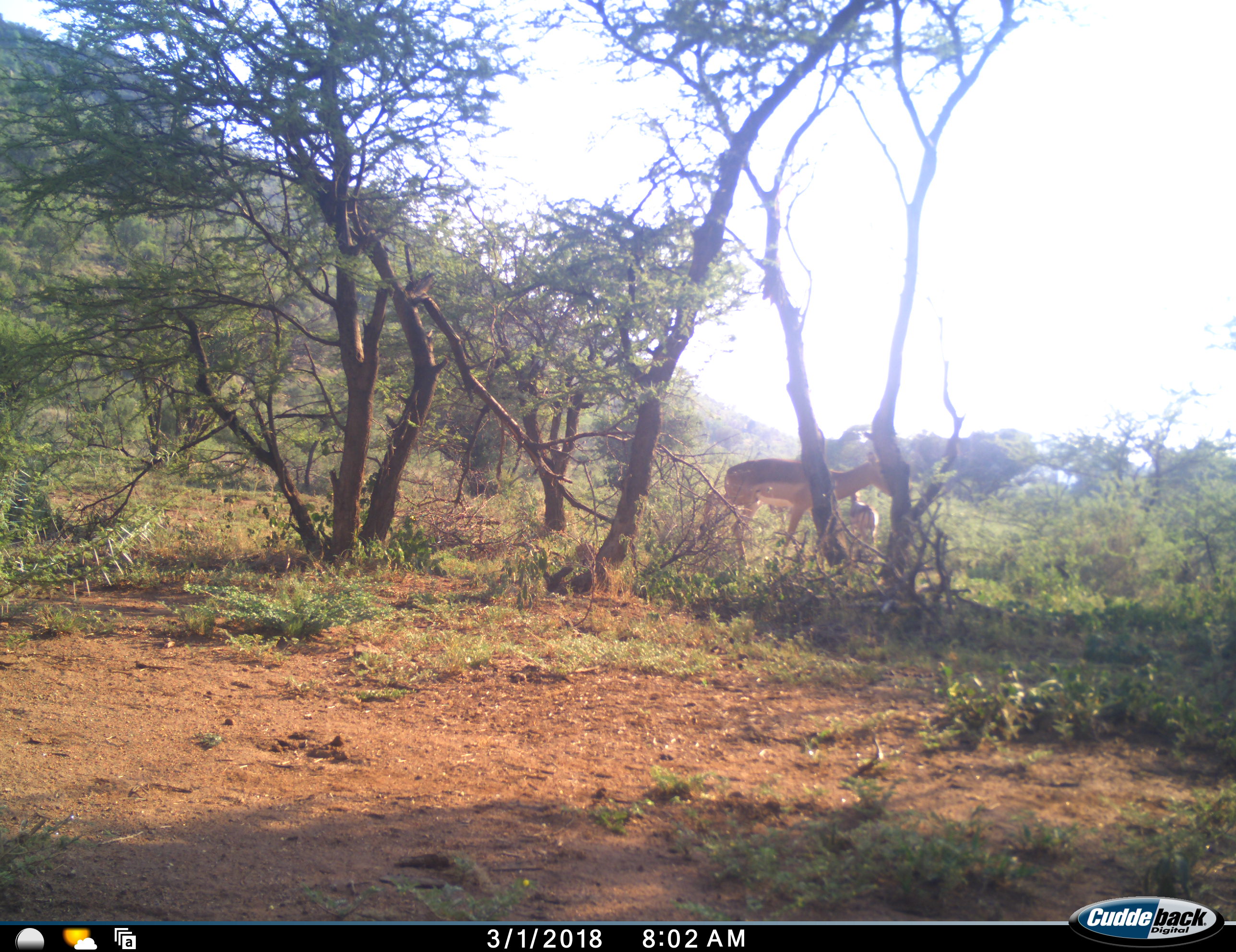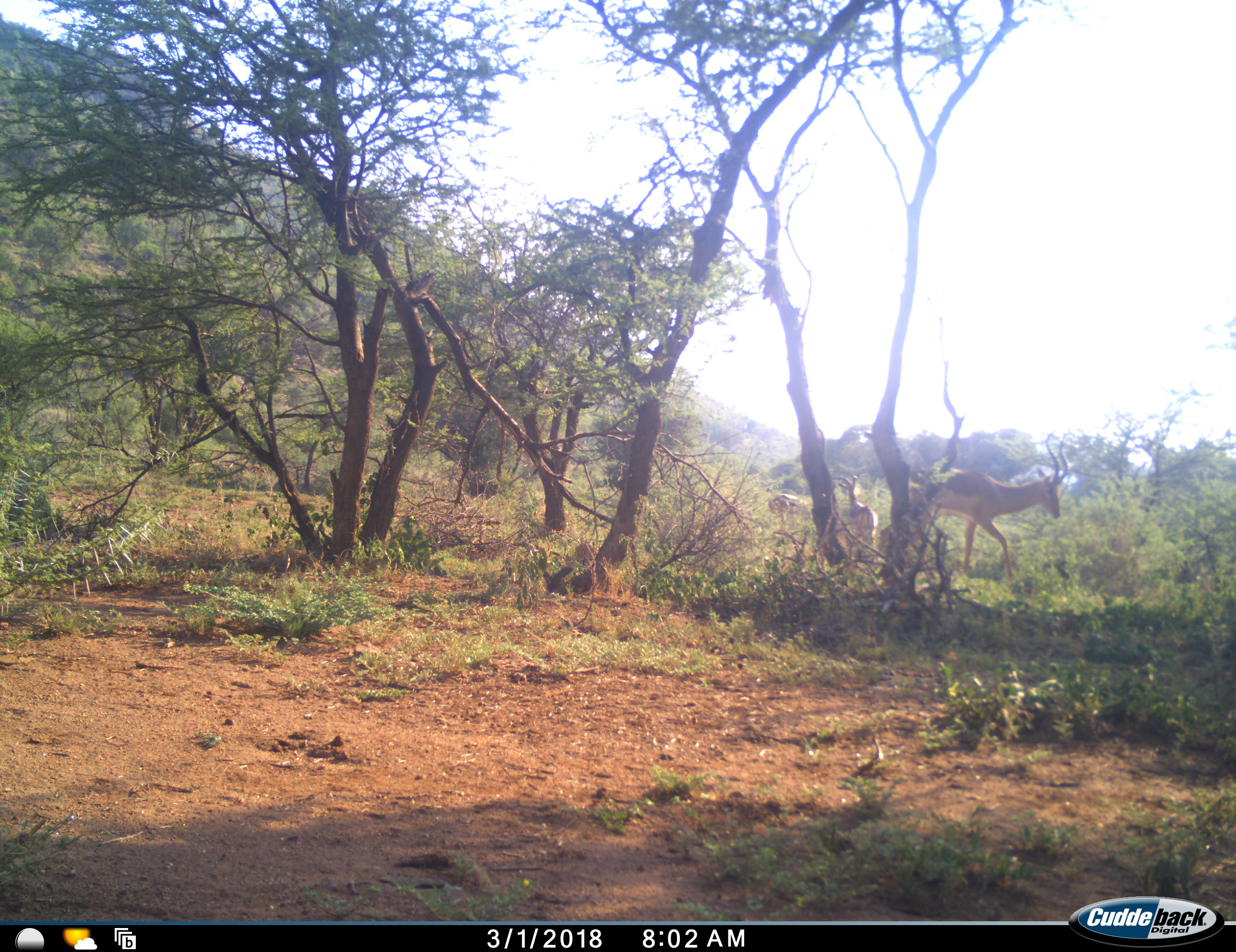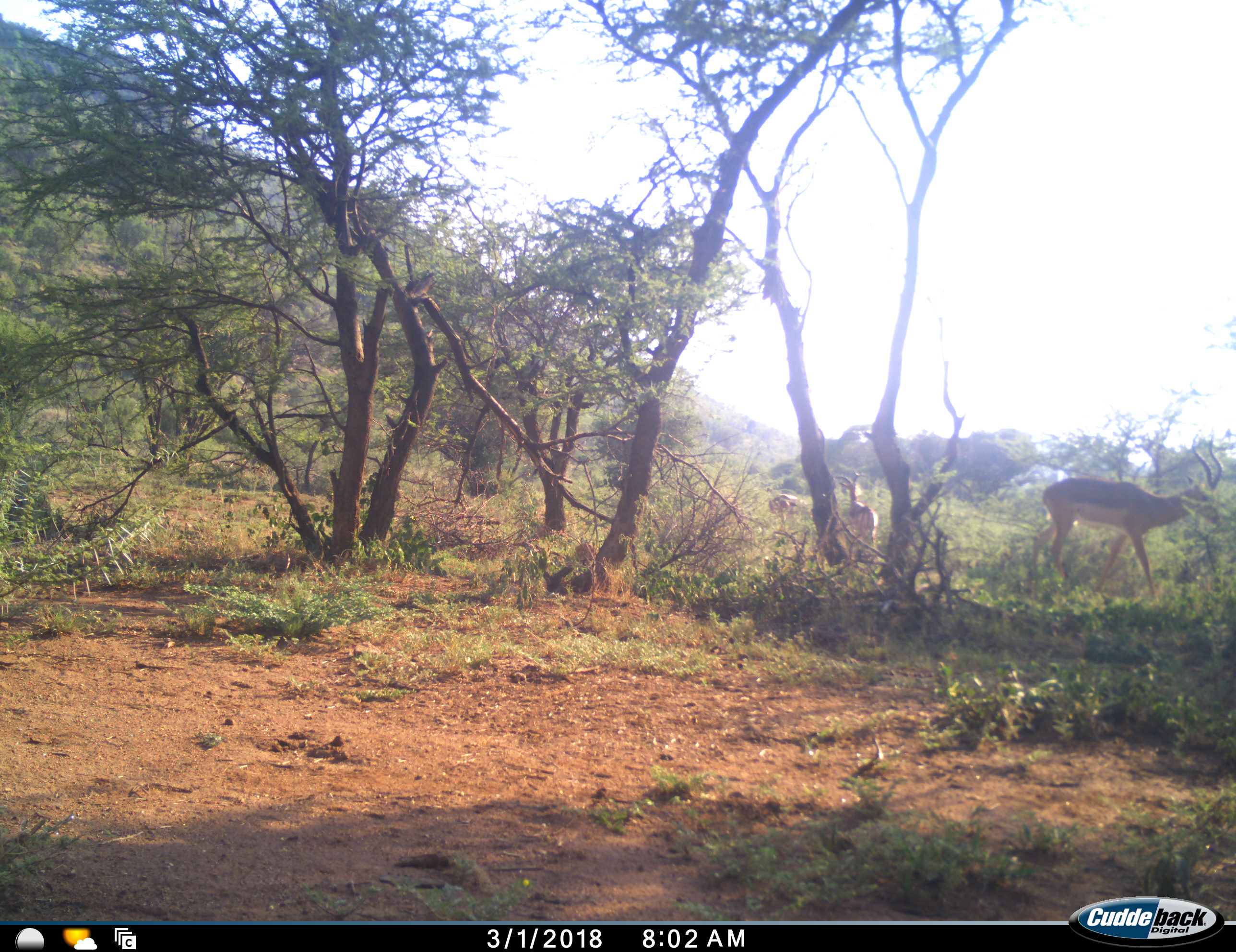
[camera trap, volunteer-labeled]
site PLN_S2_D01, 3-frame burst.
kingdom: Animalia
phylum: Chordata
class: Mammalia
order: Artiodactyla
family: Bovidae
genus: Aepyceros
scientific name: Aepyceros melampus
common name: impala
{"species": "impala (Aepyceros melampus)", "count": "3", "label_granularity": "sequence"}